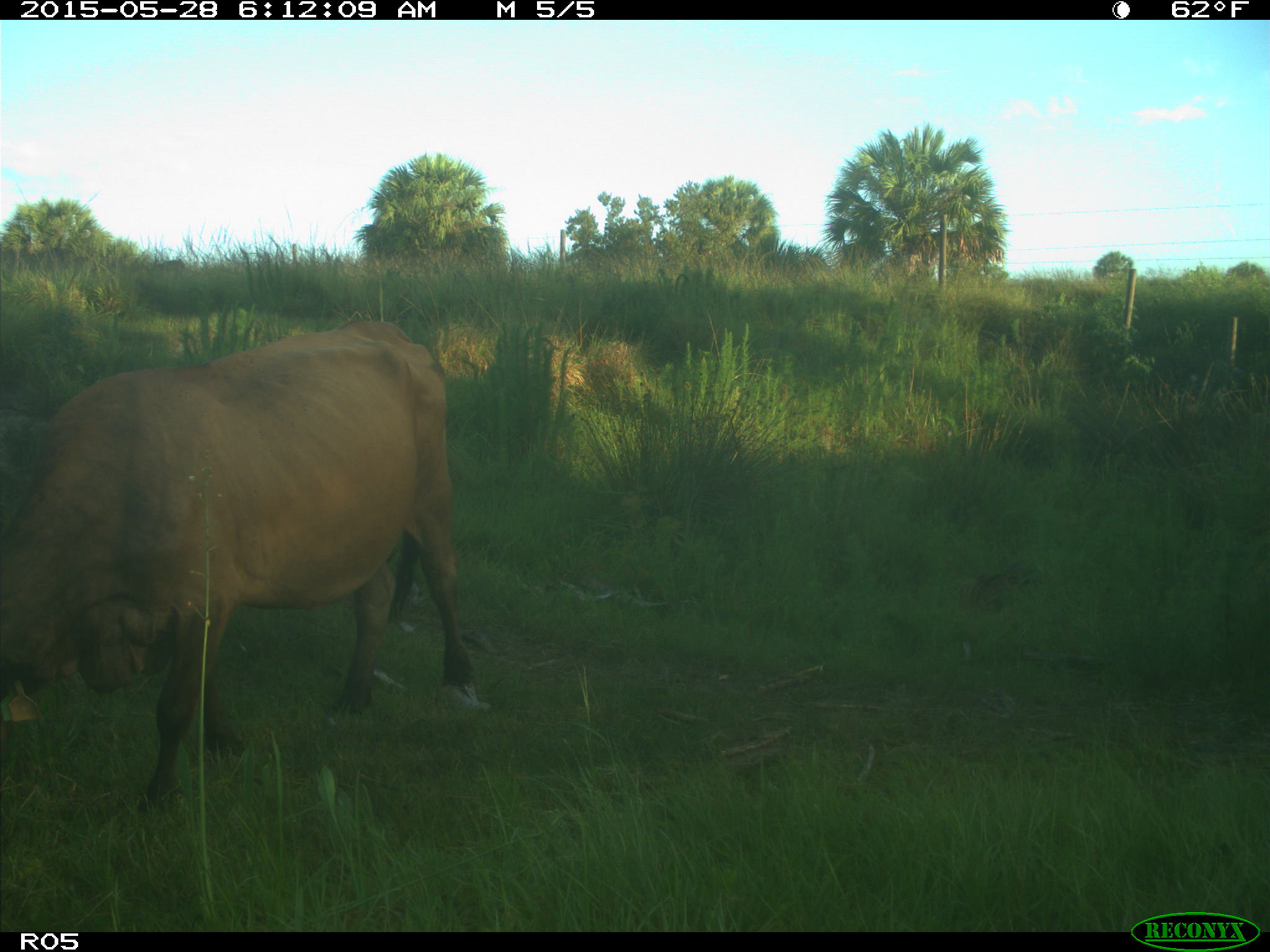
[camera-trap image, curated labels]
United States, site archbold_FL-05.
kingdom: Animalia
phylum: Chordata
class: Mammalia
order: Artiodactyla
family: Bovidae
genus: Bos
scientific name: Bos taurus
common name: domestic cow